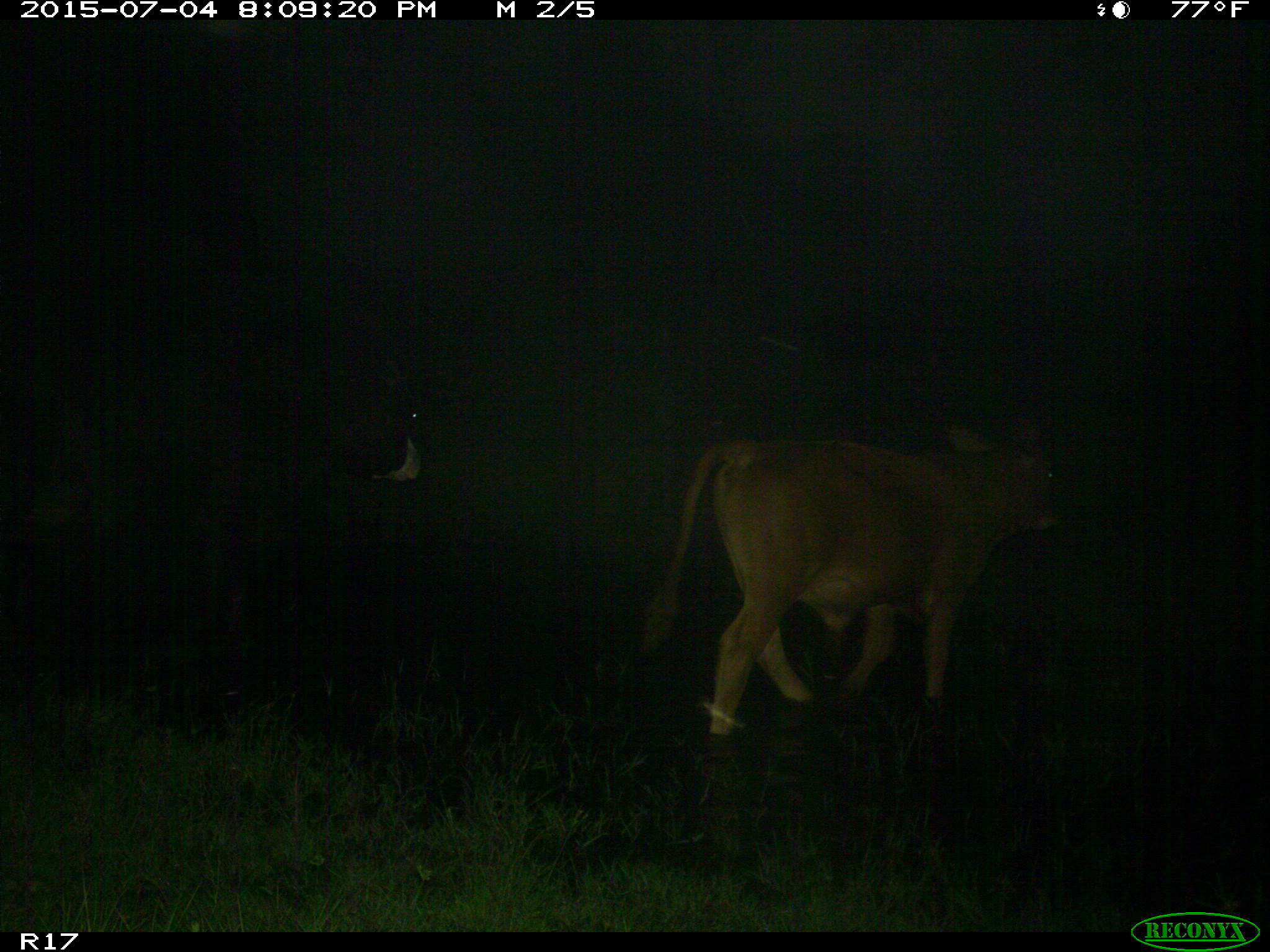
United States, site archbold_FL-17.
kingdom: Animalia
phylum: Chordata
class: Mammalia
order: Artiodactyla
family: Bovidae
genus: Bos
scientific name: Bos taurus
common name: domestic cow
Bos taurus (domestic cow).